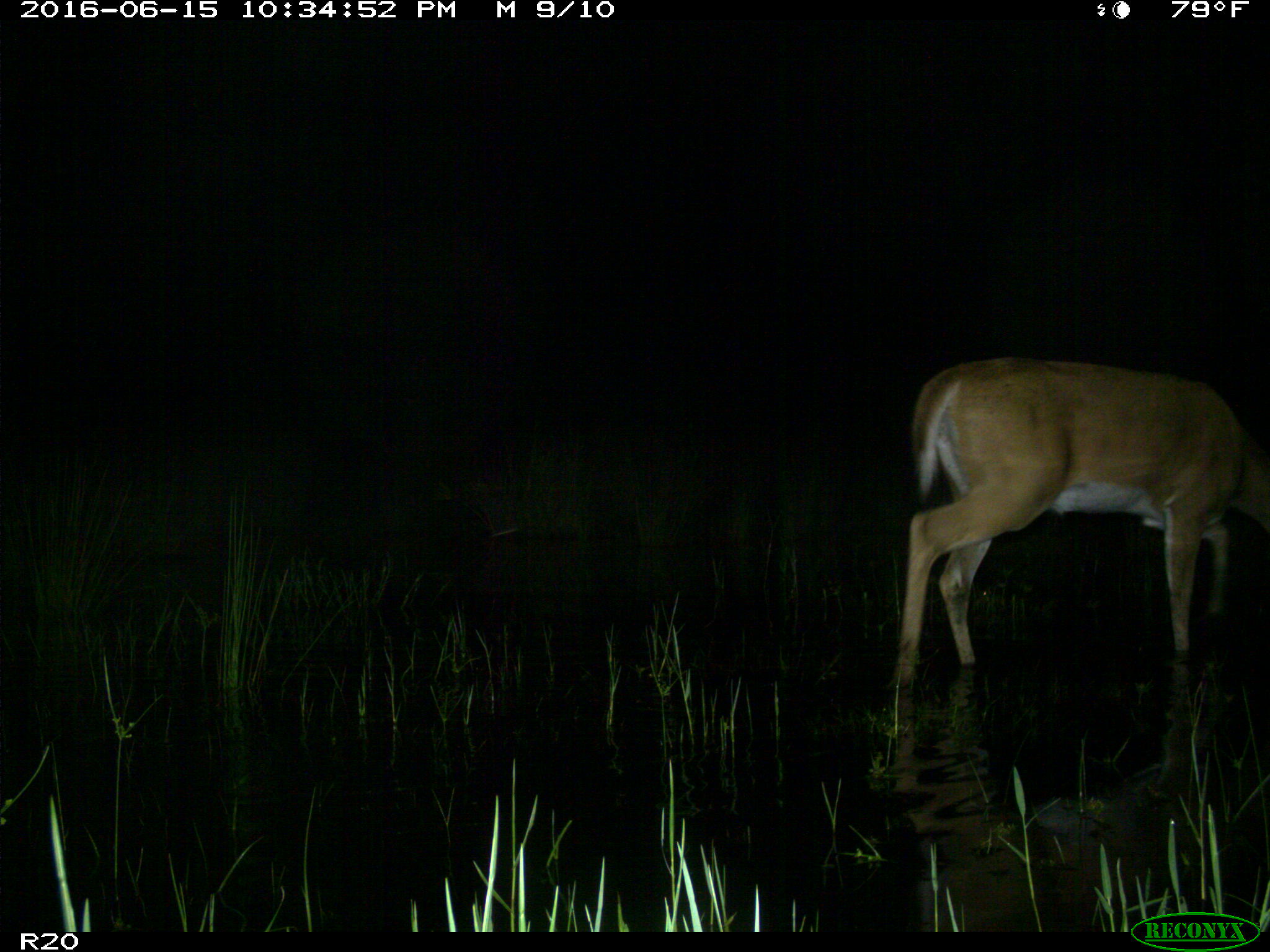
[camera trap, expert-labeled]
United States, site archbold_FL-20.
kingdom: Animalia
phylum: Chordata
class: Mammalia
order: Artiodactyla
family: Cervidae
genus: Odocoileus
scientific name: Odocoileus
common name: deer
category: unidentified deer